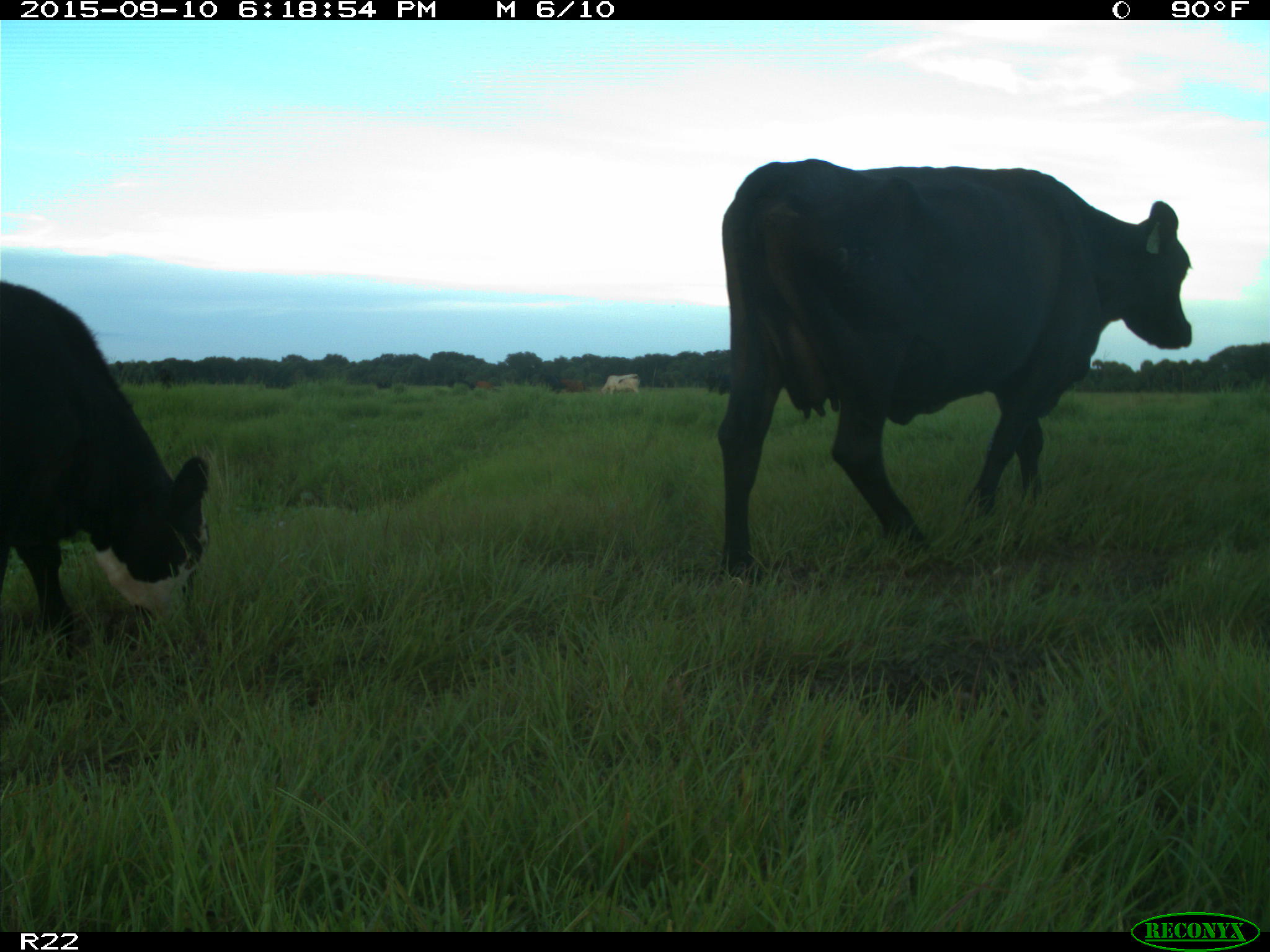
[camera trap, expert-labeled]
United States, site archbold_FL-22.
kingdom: Animalia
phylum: Chordata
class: Mammalia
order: Artiodactyla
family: Bovidae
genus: Bos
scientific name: Bos taurus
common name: domestic cow